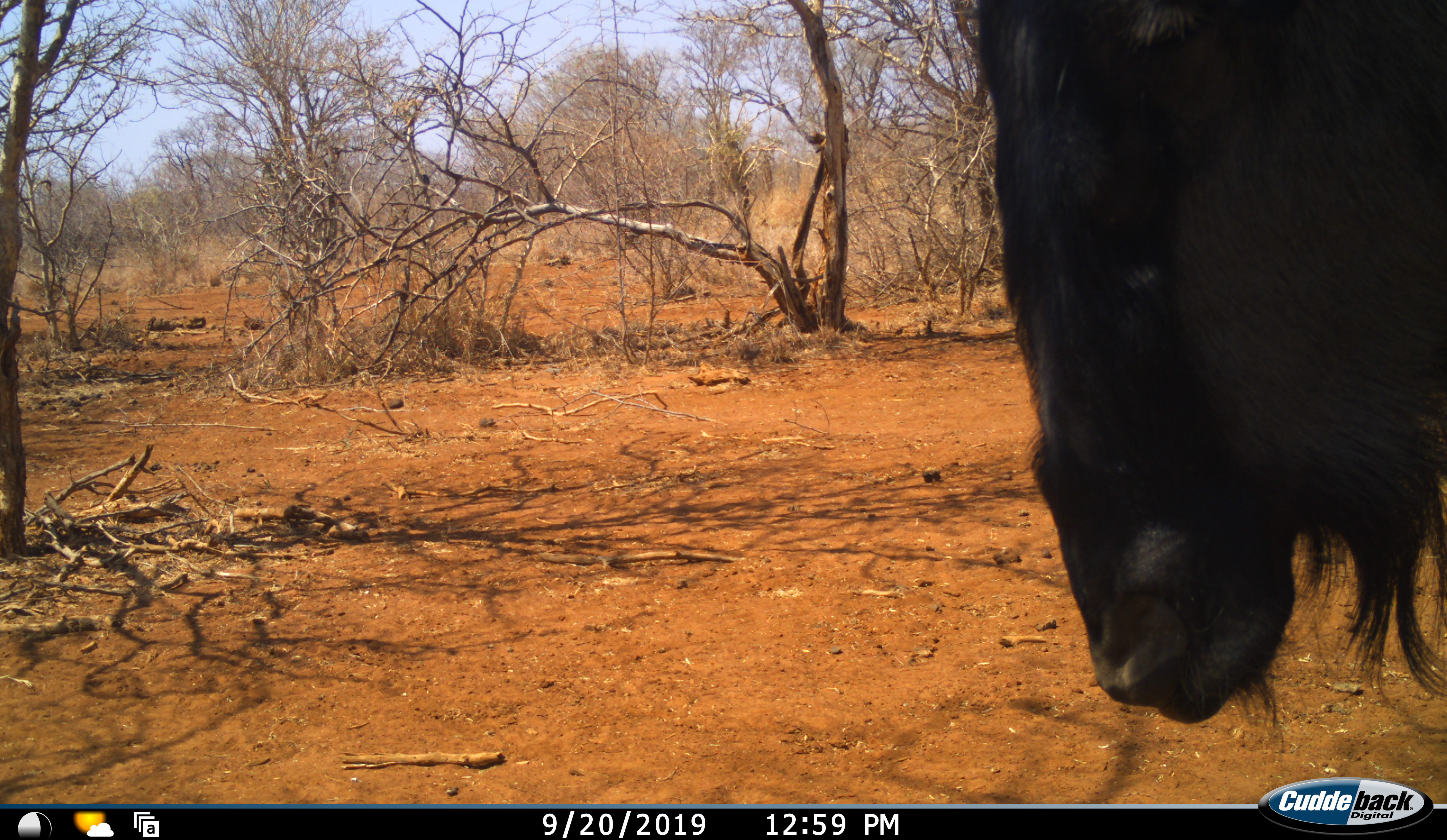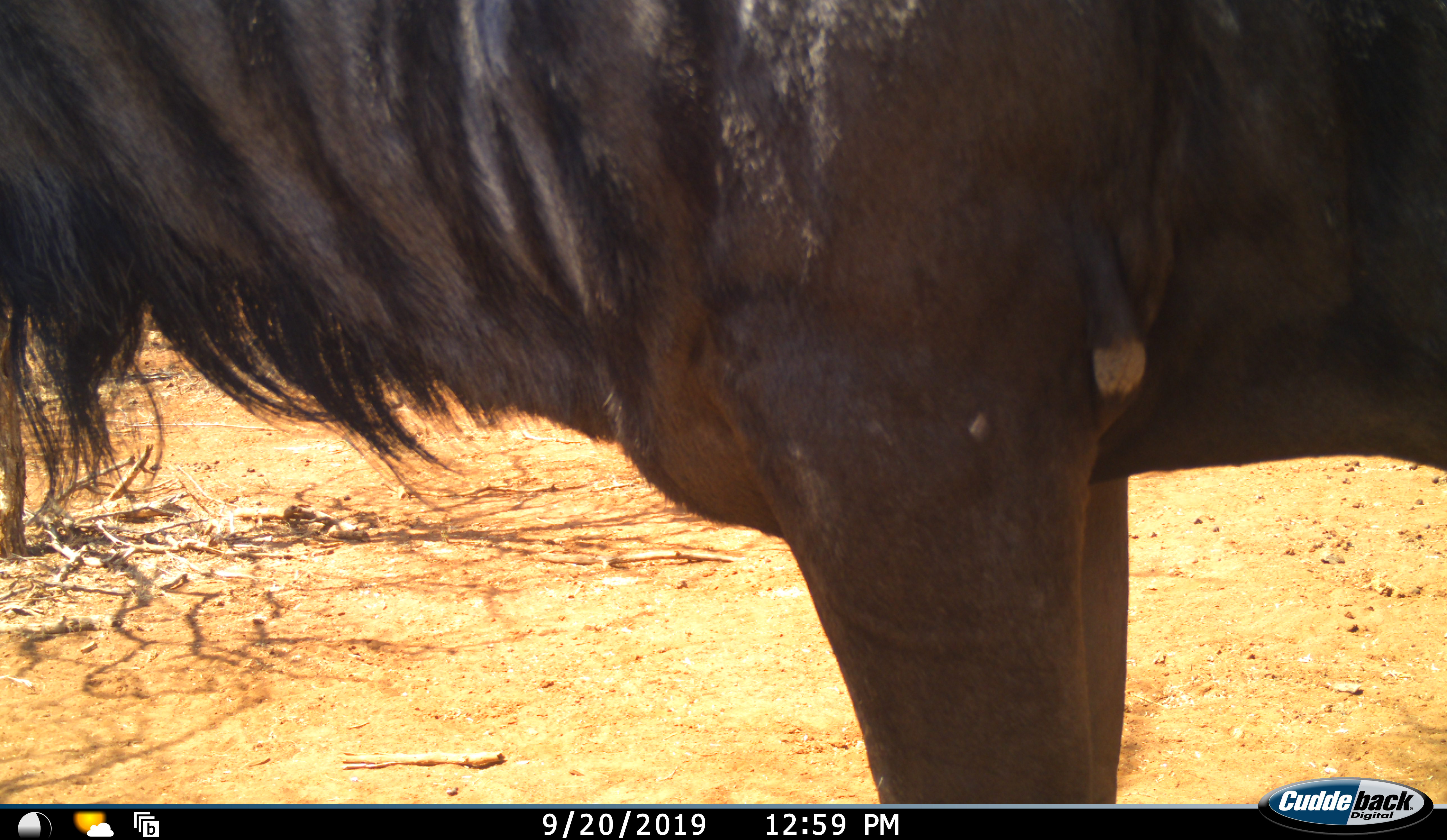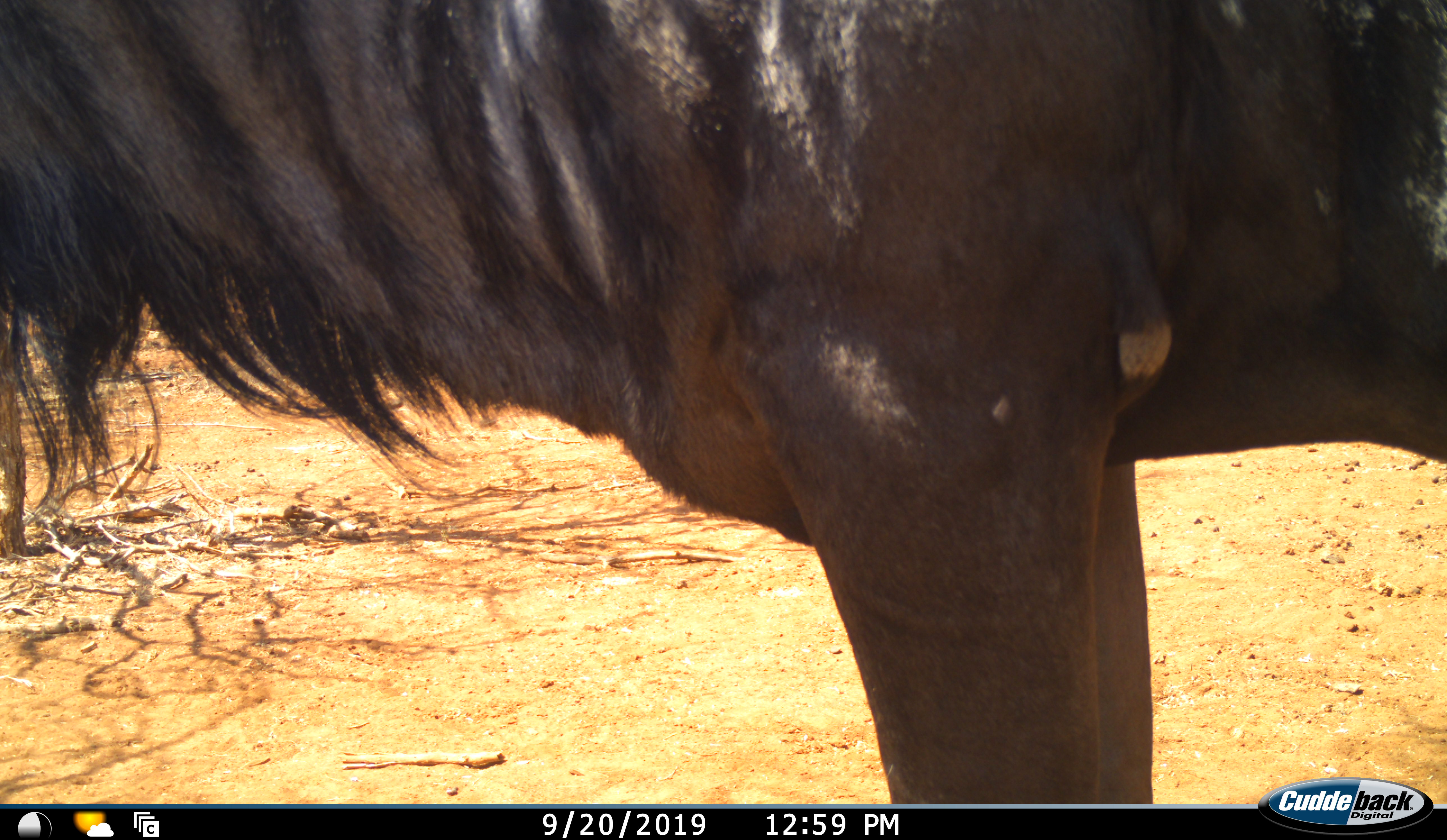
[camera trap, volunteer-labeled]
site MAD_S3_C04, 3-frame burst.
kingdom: Animalia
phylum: Chordata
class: Mammalia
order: Artiodactyla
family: Bovidae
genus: Connochaetes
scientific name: Connochaetes taurinus taurinus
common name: blue wildebeest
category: wildebeestblue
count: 1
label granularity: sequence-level